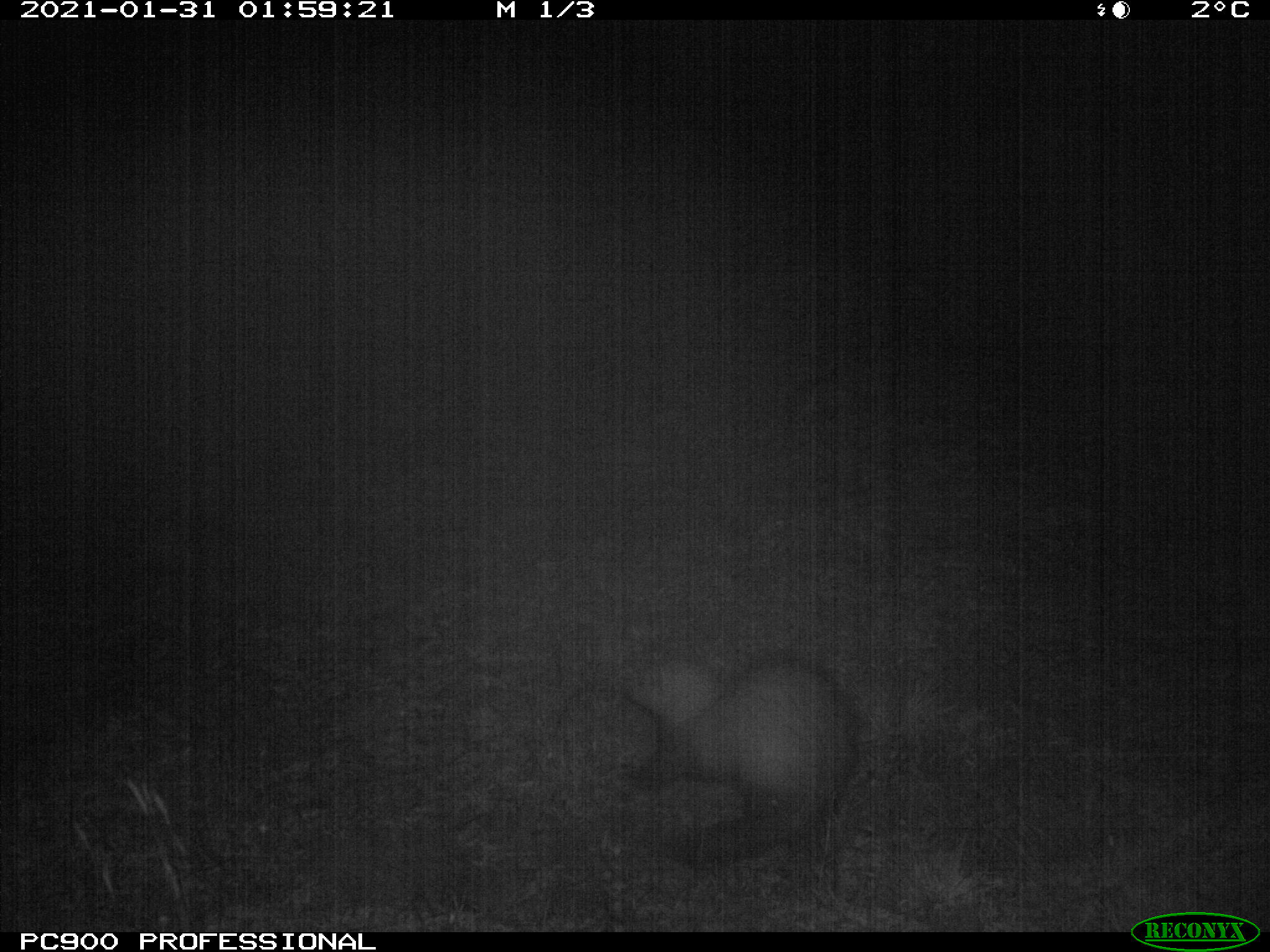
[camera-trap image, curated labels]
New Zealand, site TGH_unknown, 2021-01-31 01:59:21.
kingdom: Animalia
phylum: Chordata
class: Mammalia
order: Carnivora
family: Mustelidae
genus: Mustela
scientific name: Mustela furo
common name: ferret